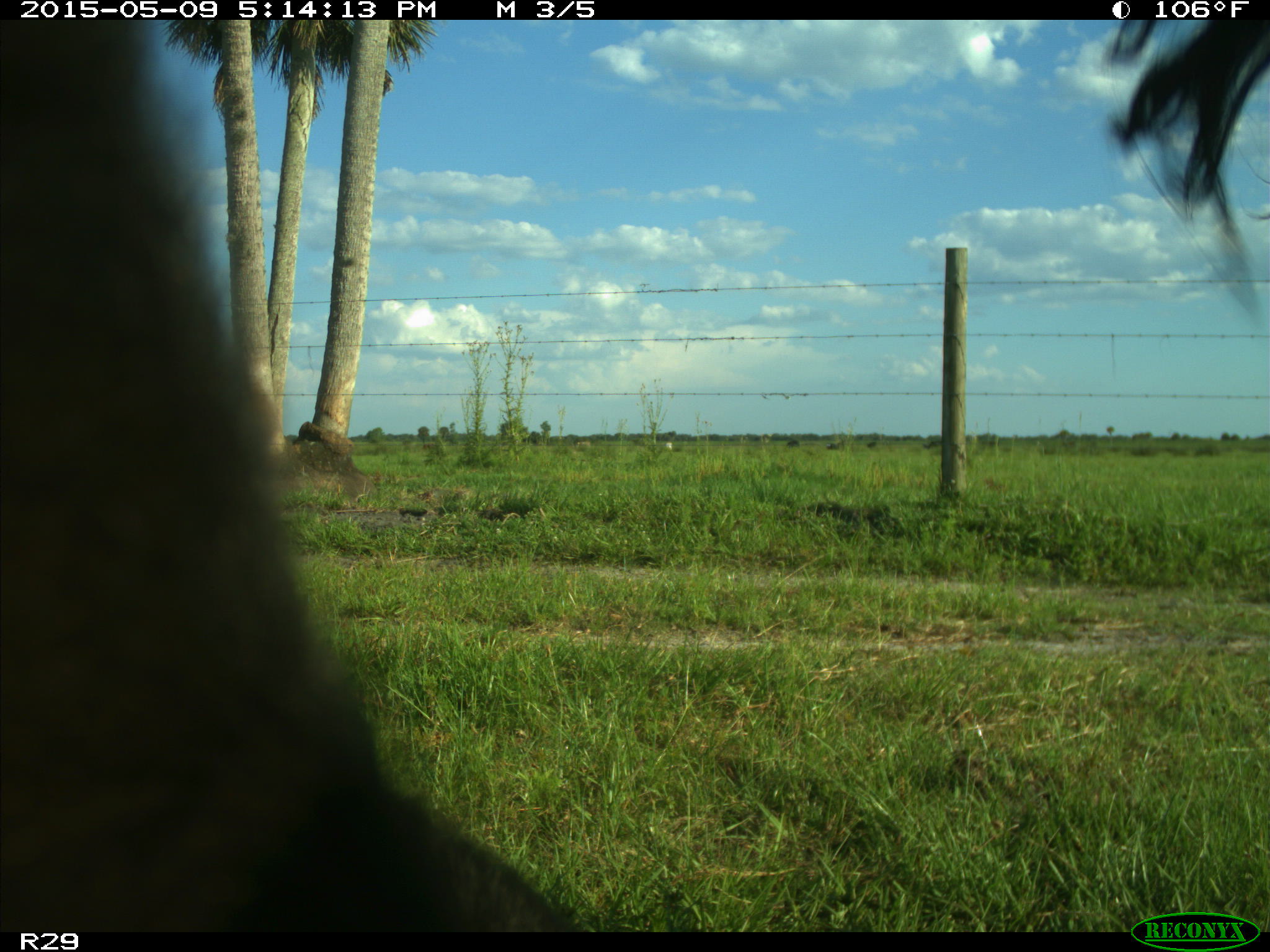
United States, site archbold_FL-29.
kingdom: Animalia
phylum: Chordata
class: Mammalia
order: Artiodactyla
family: Bovidae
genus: Bos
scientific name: Bos taurus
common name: domestic cow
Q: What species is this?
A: Bos taurus (domestic cow).